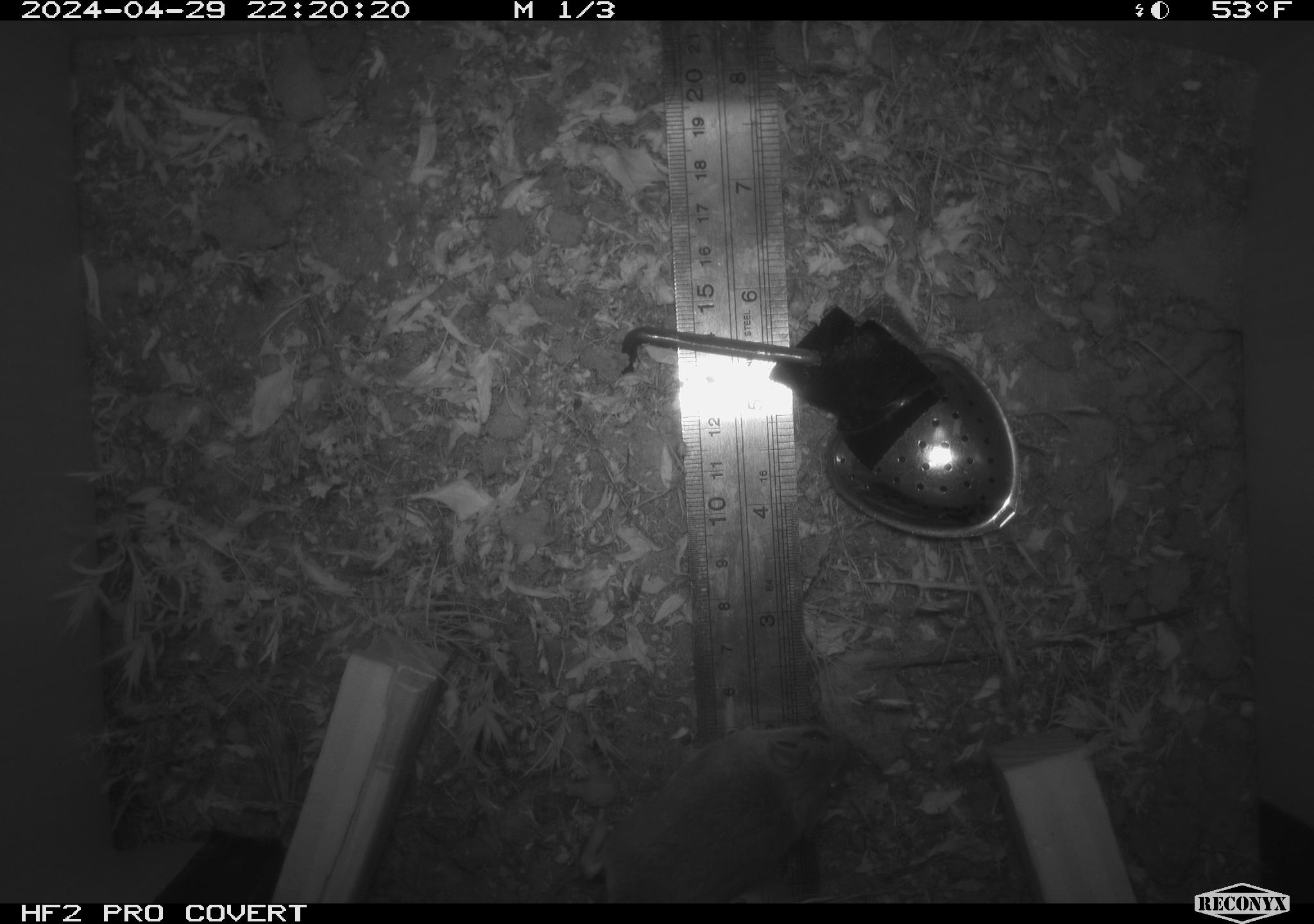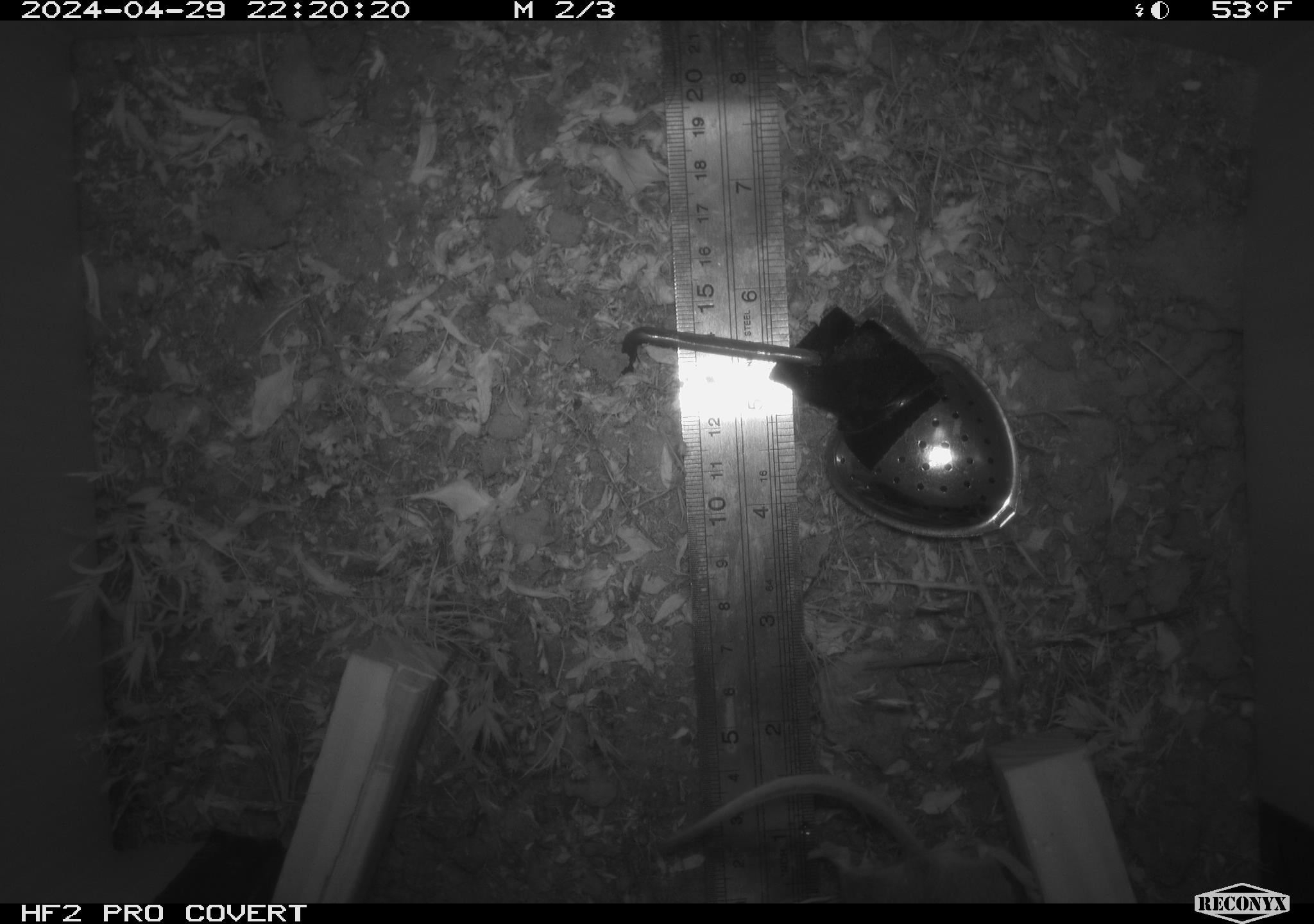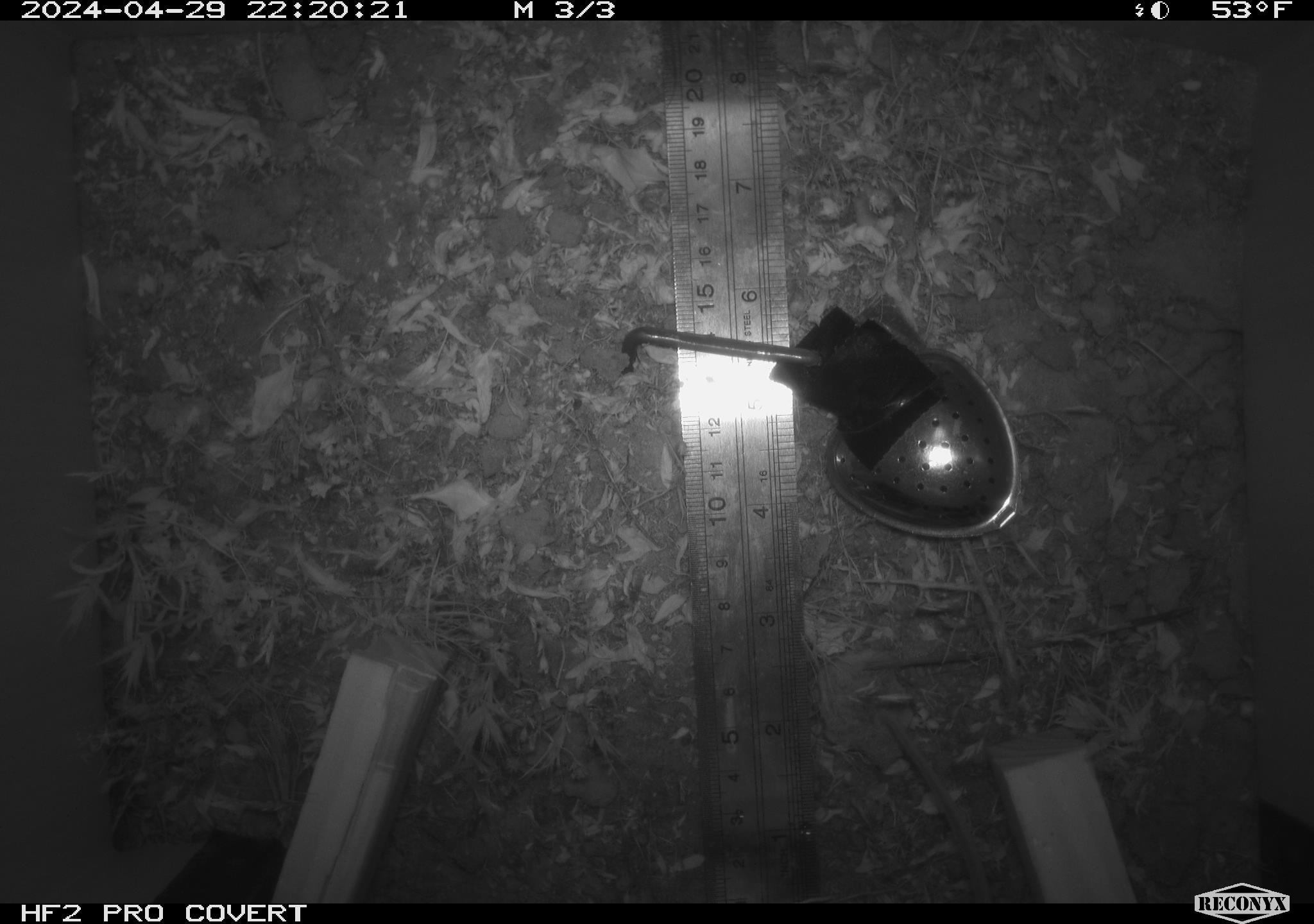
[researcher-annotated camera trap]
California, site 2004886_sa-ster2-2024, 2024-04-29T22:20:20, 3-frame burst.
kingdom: Animalia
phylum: Chordata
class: Mammalia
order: Rodentia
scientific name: Rodentia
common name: mouse species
Mouse species (Rodentia).